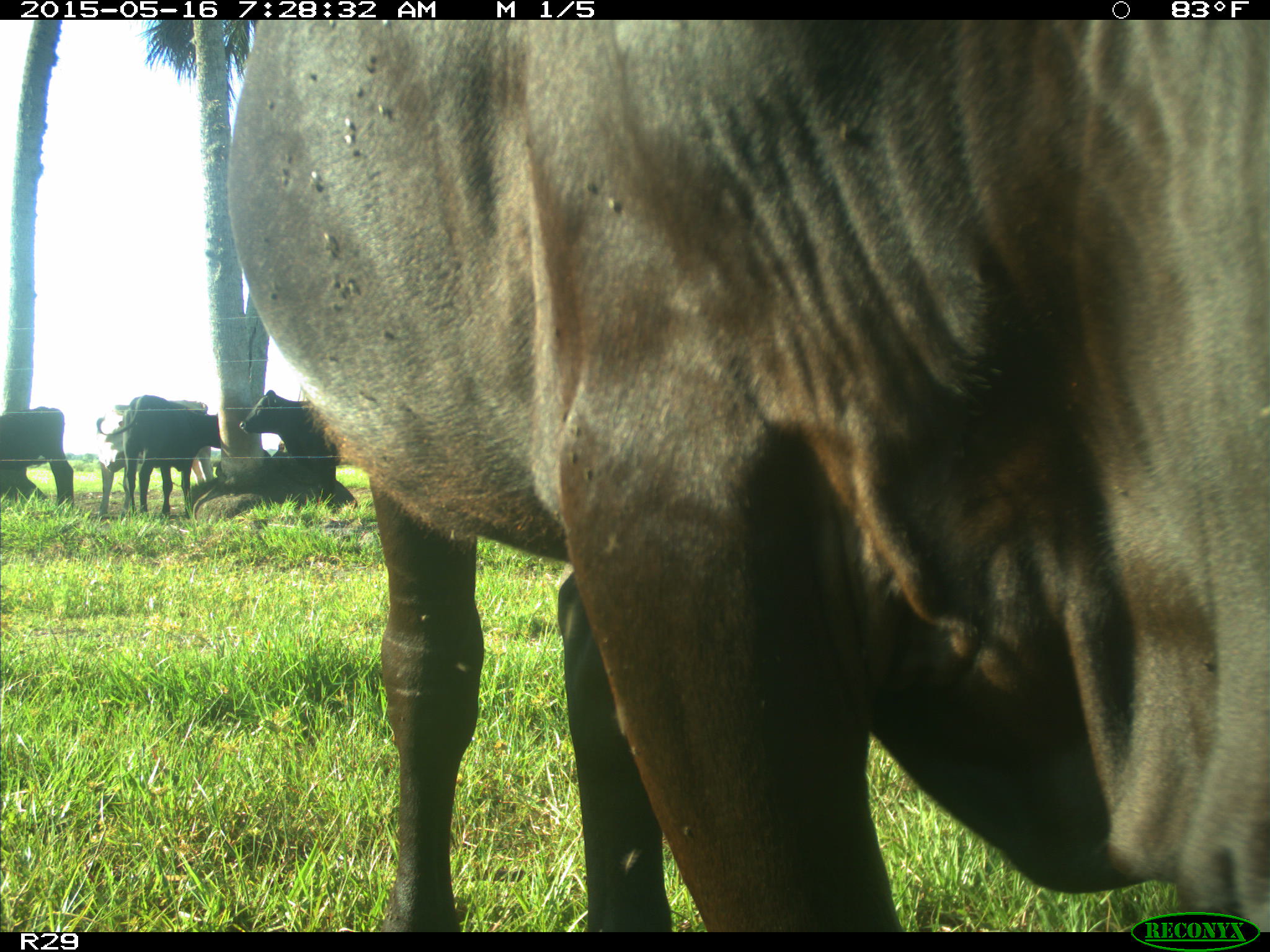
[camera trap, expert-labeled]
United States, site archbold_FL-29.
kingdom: Animalia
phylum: Chordata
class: Mammalia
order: Artiodactyla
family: Bovidae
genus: Bos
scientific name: Bos taurus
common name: domestic cow